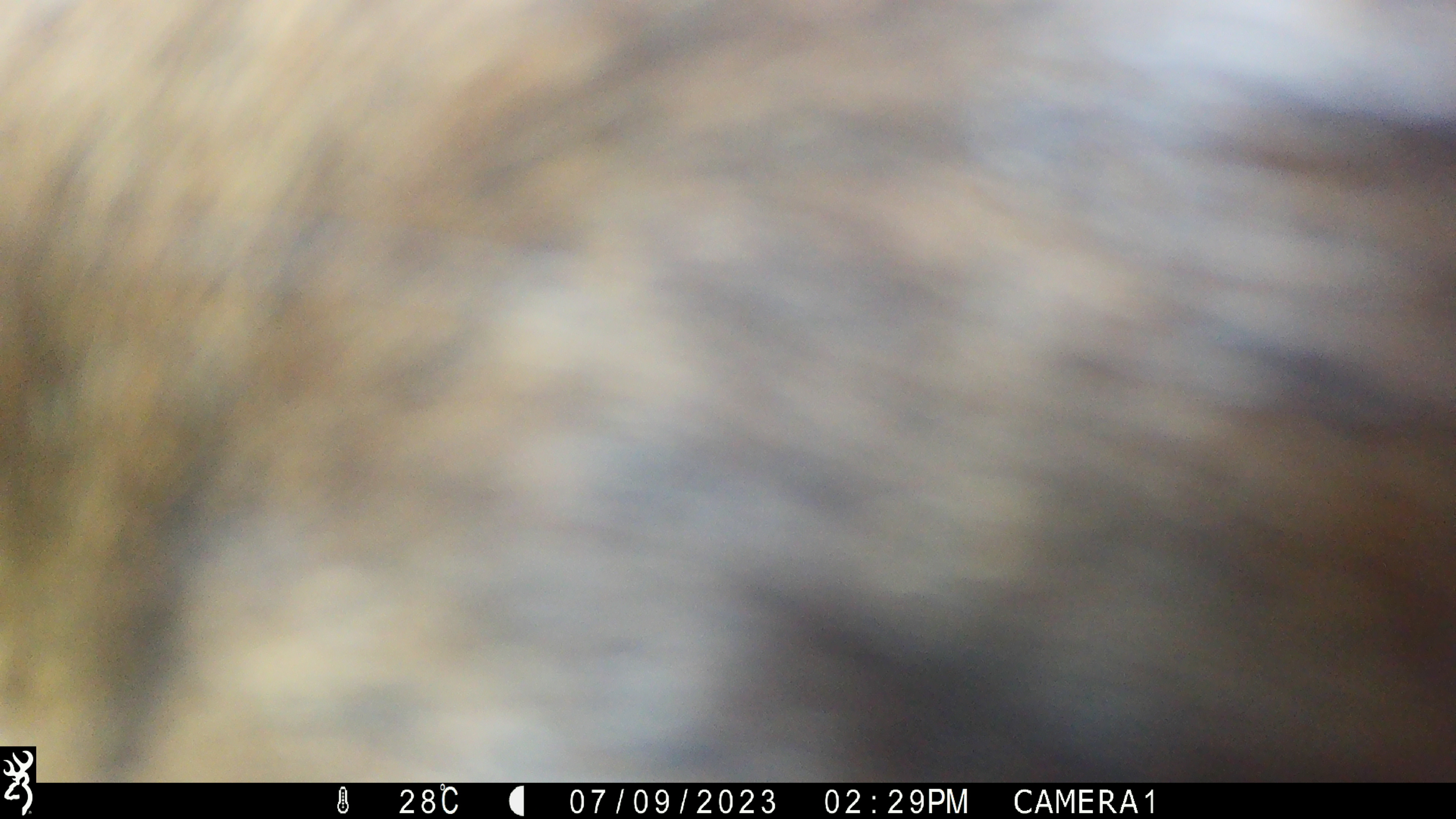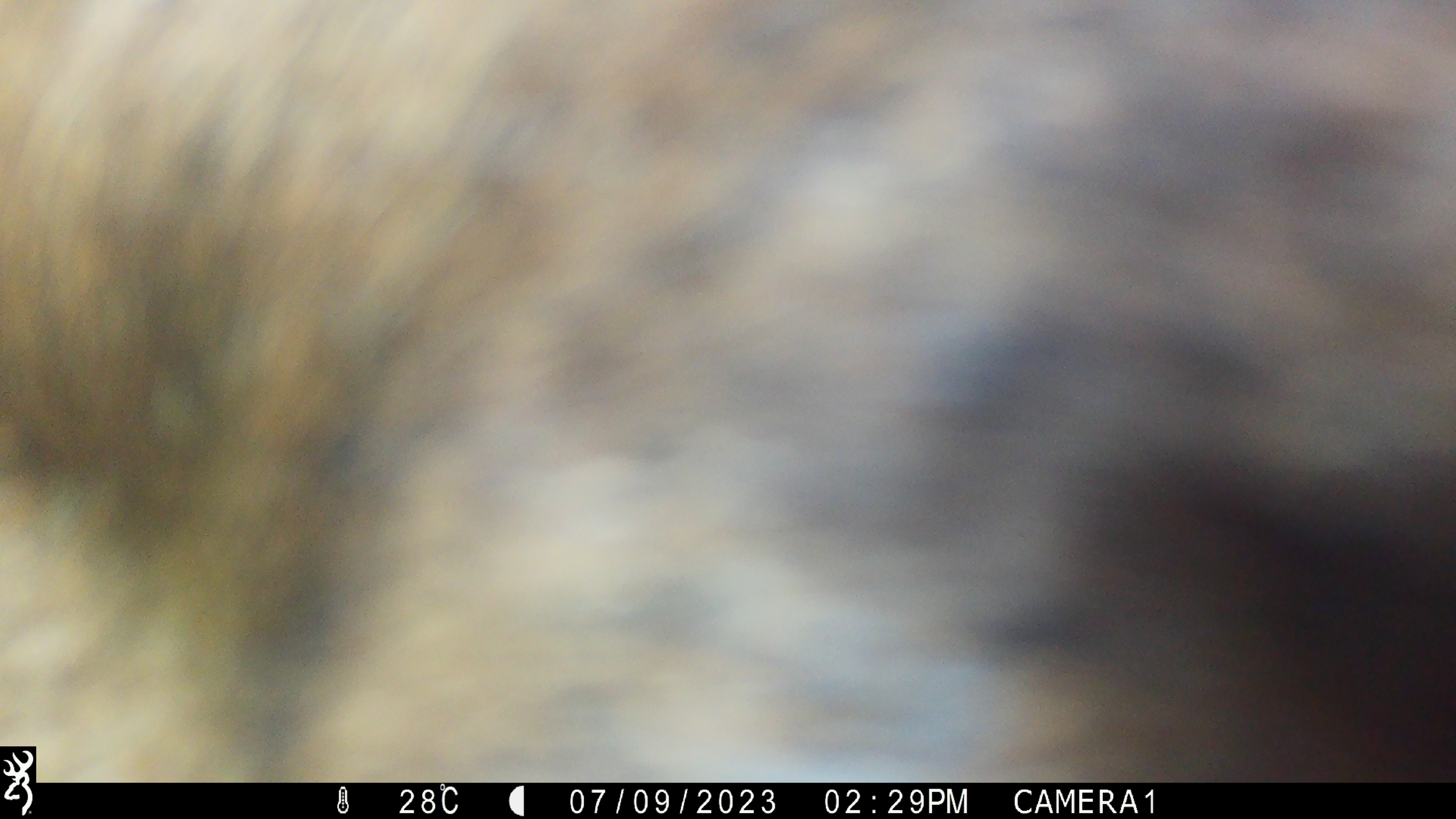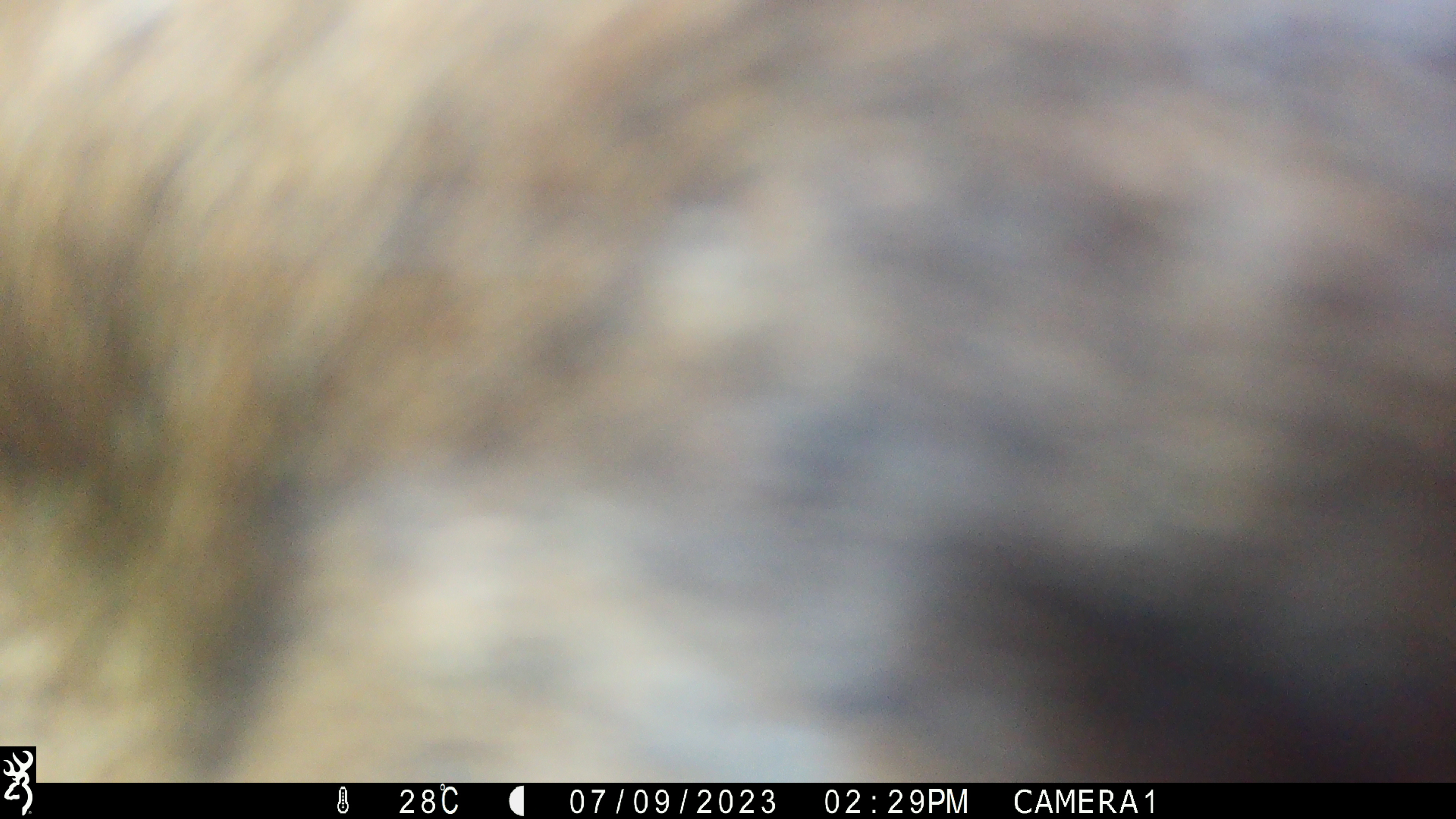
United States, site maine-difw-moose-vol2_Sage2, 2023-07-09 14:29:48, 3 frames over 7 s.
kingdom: Animalia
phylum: Chordata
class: Mammalia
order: Artiodactyla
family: Cervidae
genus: Alces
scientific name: Alces alces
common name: moose